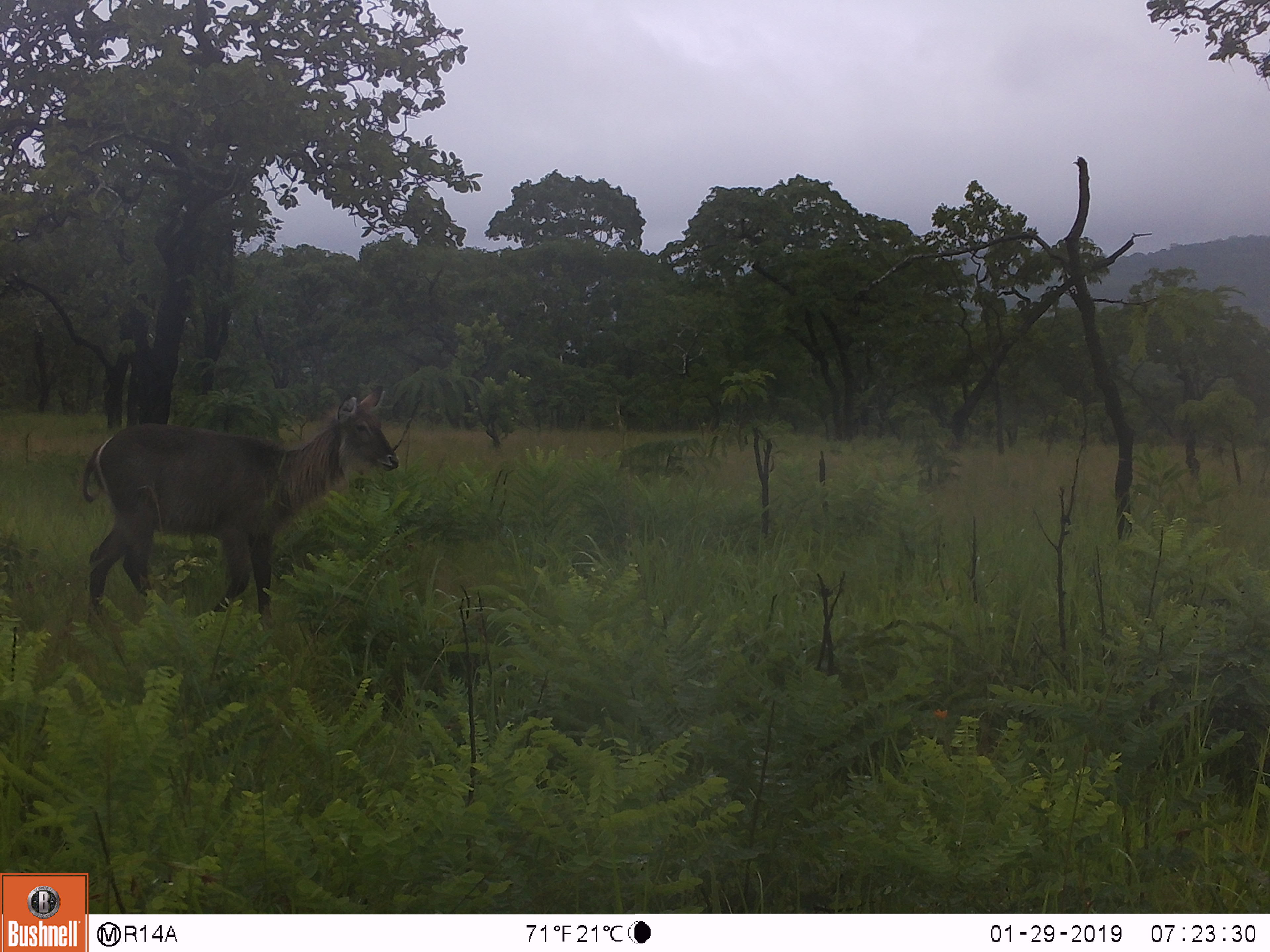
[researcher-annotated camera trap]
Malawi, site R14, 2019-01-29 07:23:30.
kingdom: Animalia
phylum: Chordata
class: Mammalia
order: Artiodactyla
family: Bovidae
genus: Kobus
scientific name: Kobus ellipsiprymnus ellipsiprymnus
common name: common waterbuck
Common waterbuck (Kobus ellipsiprymnus ellipsiprymnus), count 1.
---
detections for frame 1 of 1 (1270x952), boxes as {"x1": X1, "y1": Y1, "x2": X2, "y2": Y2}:
common waterbuck: {"x1": 70, "y1": 378, "x2": 407, "y2": 639}